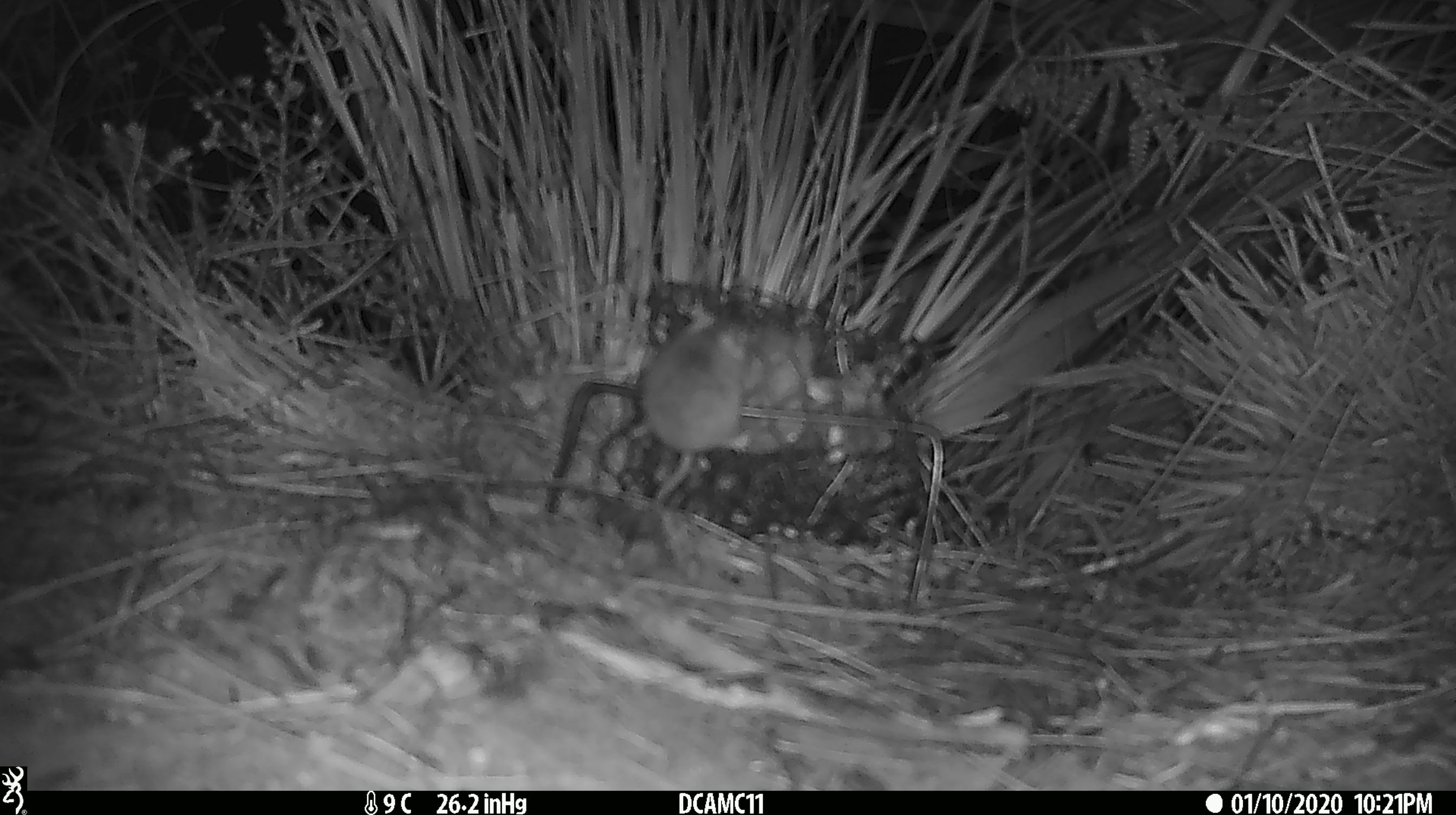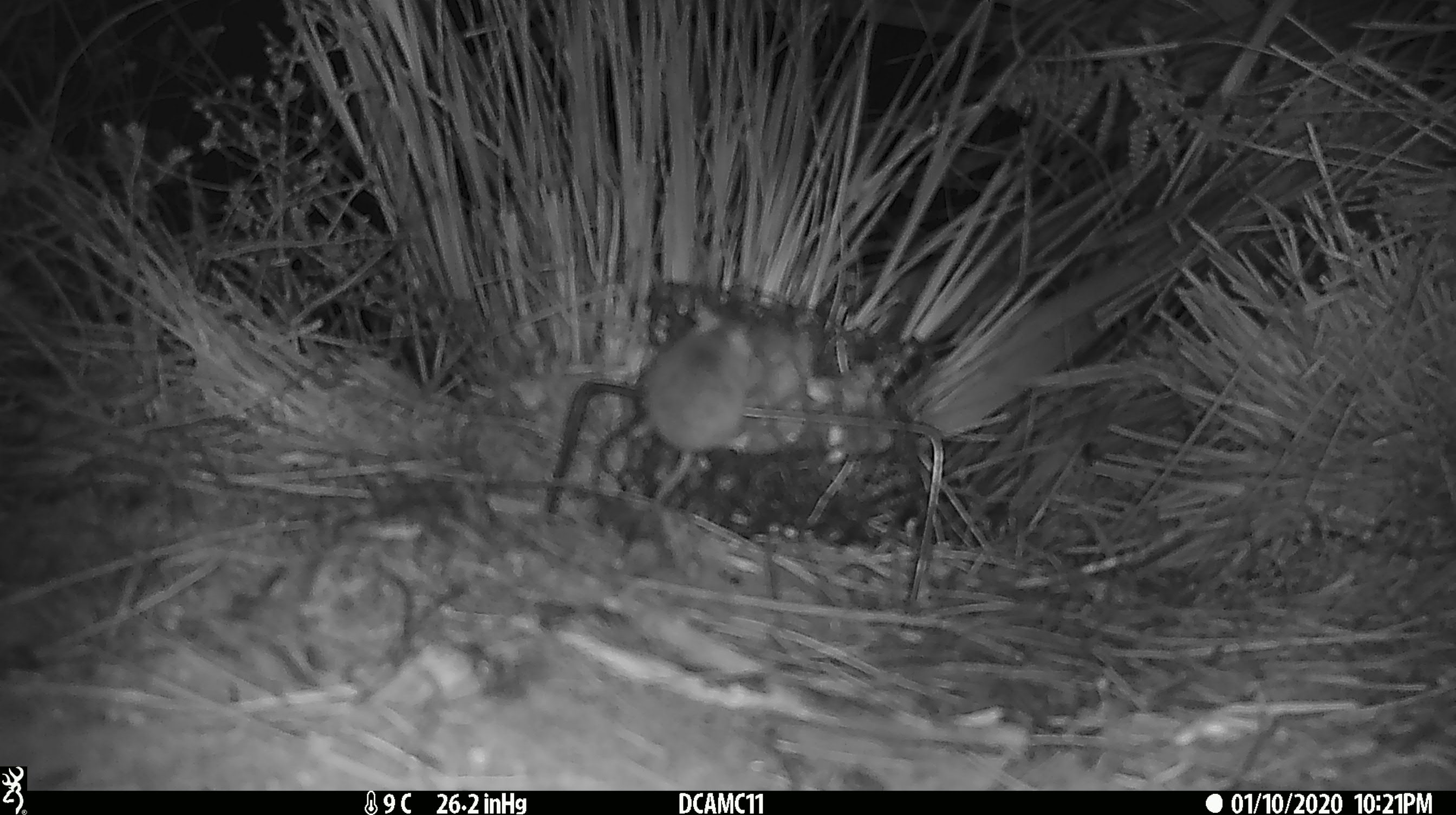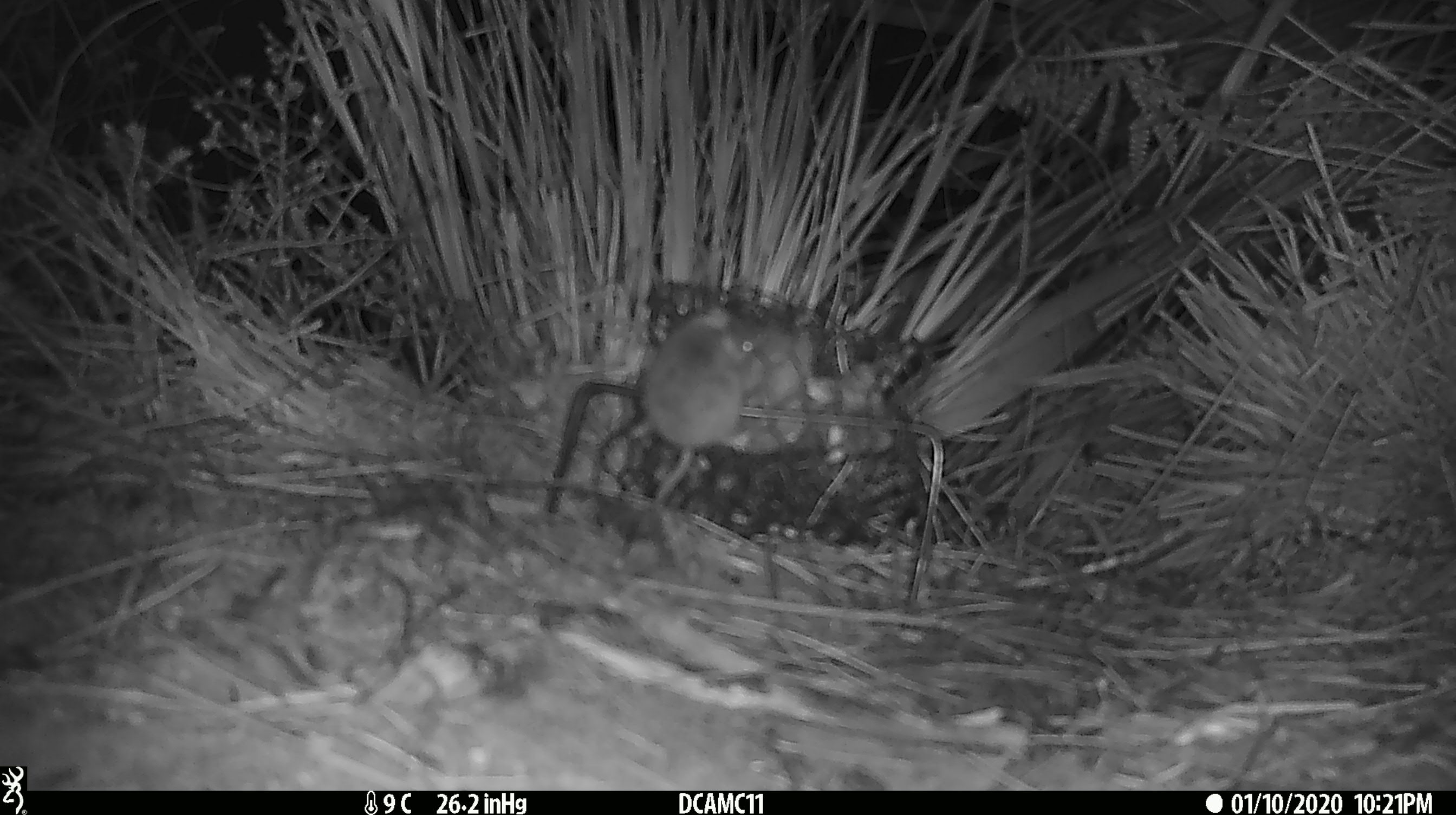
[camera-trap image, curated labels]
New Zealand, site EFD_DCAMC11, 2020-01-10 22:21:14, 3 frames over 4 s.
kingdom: Animalia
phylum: Chordata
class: Mammalia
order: Rodentia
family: Muridae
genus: Mus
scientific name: Mus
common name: mouse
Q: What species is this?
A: Mouse (Mus).